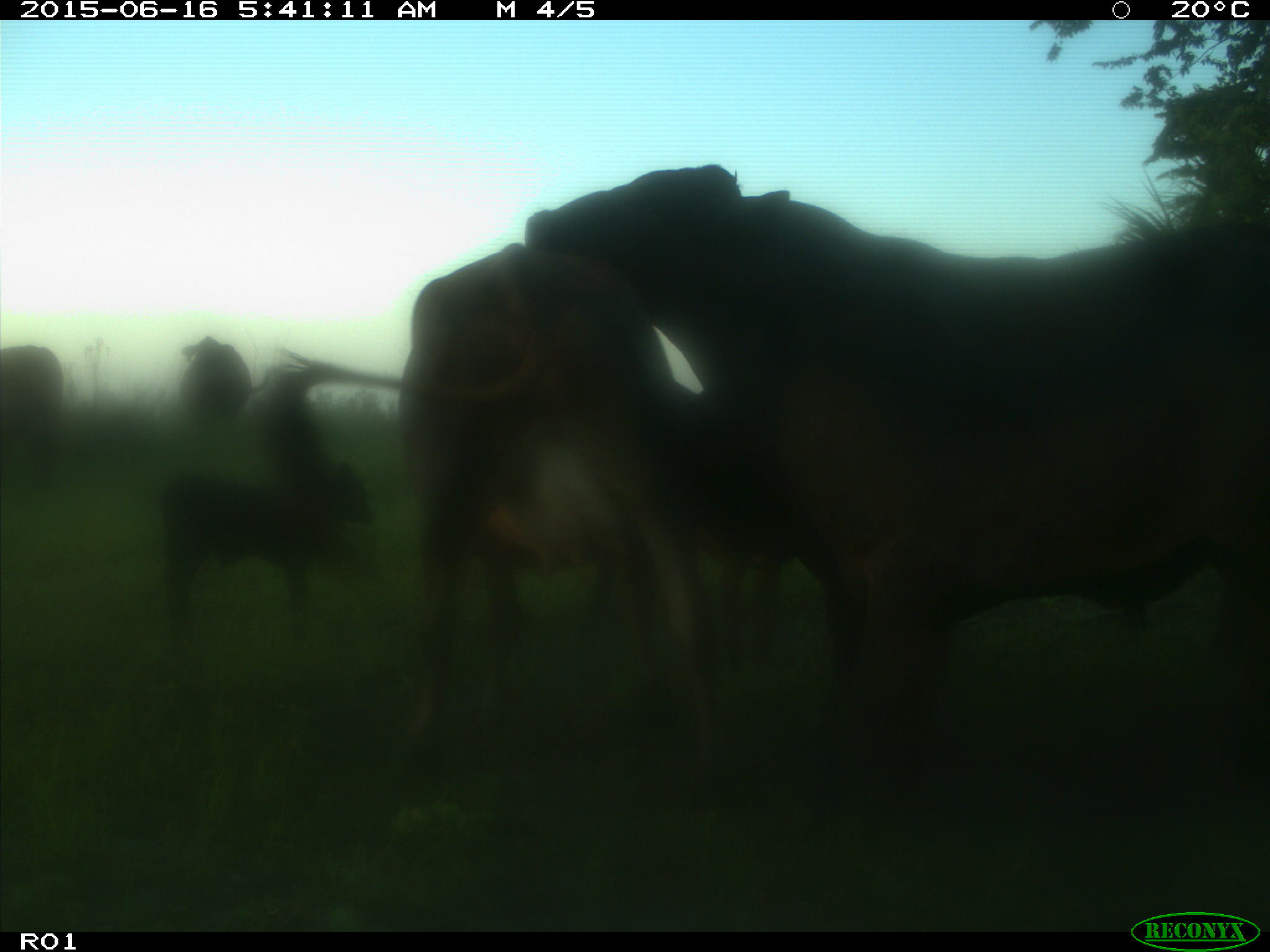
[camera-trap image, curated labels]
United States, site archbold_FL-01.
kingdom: Animalia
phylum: Chordata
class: Mammalia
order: Artiodactyla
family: Bovidae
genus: Bos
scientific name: Bos taurus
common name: domestic cow